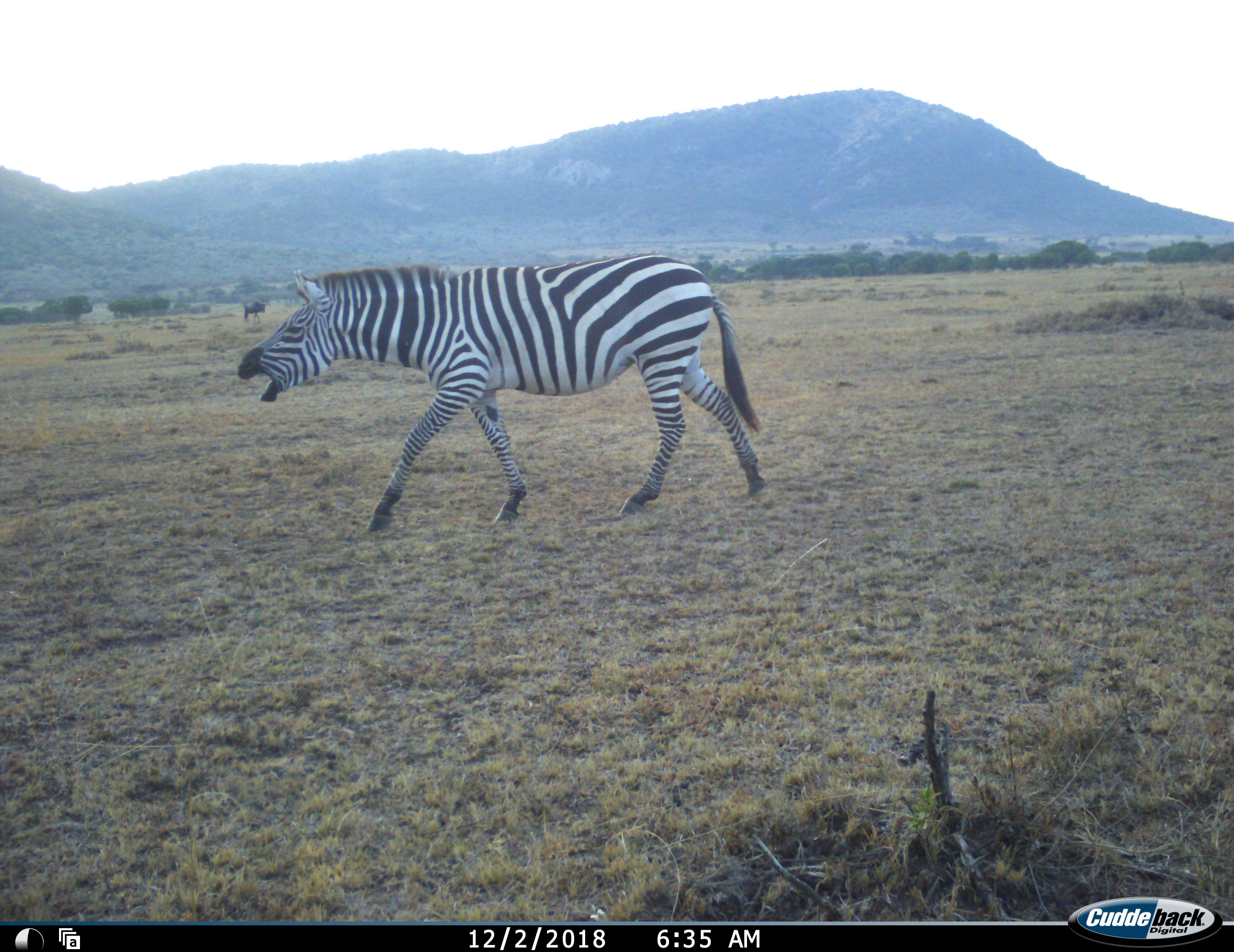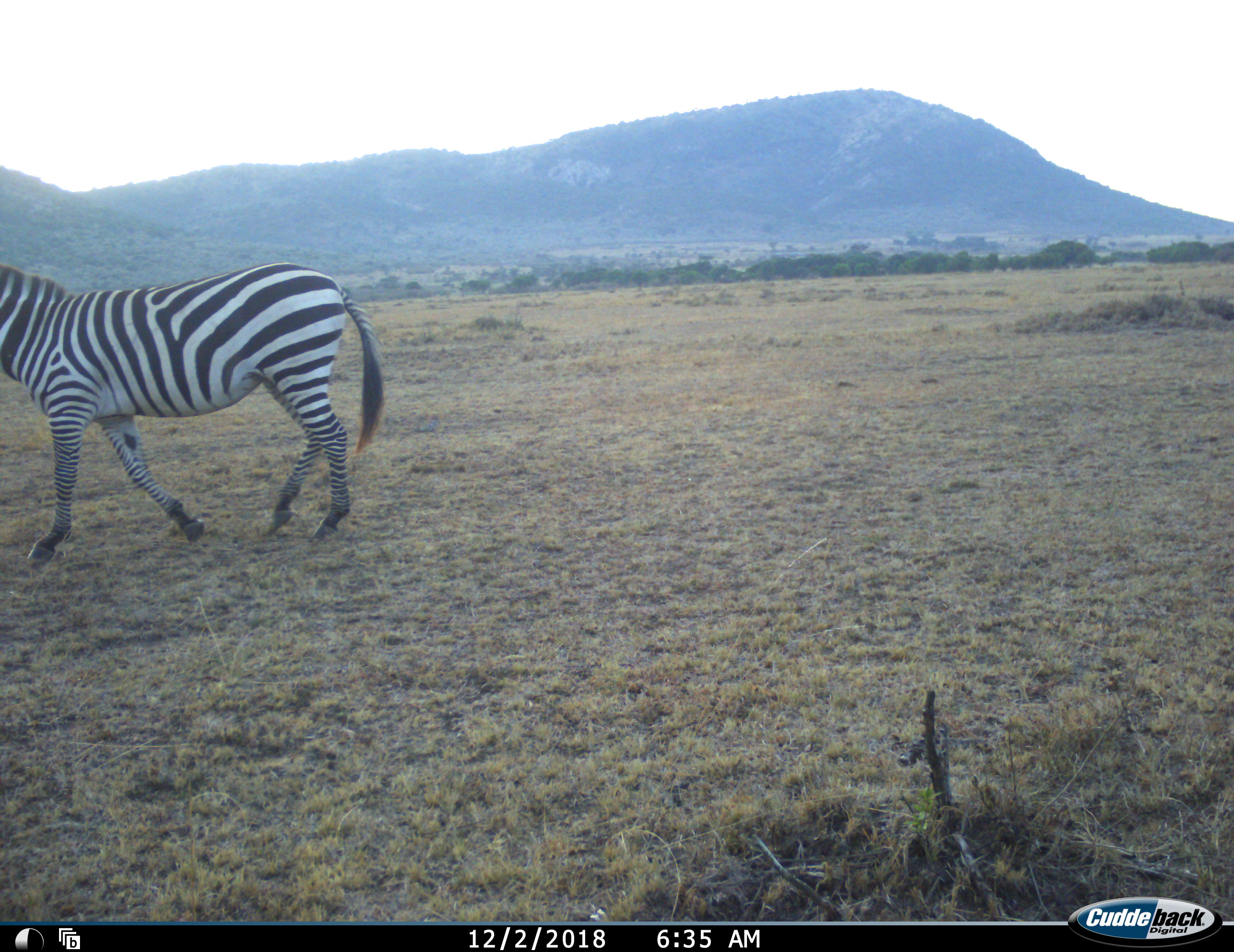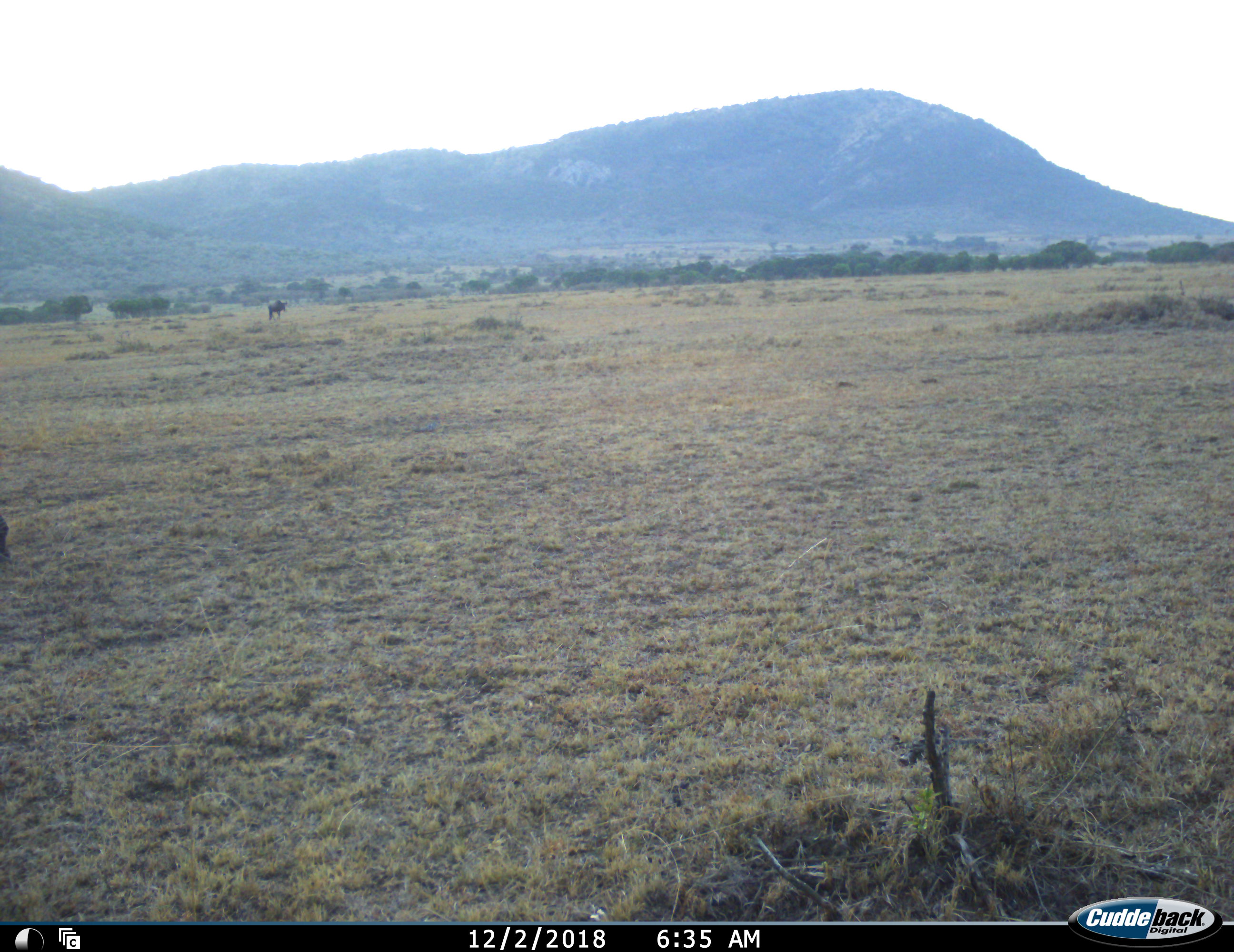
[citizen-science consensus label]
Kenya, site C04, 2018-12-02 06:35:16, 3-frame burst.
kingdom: Animalia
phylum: Chordata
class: Mammalia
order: Artiodactyla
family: Bovidae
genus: Connochaetes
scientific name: Connochaetes taurinus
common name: common wildebeest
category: wildebeest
Wildebeest (common wildebeest) (Connochaetes taurinus), count 1. Behavior (volunteer vote fractions): standing 43%, resting 0%, moving 71%, interacting 0%. Young present (vote fraction): 0%. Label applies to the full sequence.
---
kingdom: Animalia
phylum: Chordata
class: Mammalia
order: Perissodactyla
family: Equidae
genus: Equus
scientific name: Equus quagga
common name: plains zebra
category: zebra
Zebra (plains zebra) (Equus quagga), count 1. Behavior (volunteer vote fractions): standing 10%, resting 0%, moving 90%, interacting 20%. Young present (vote fraction): 0%. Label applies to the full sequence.